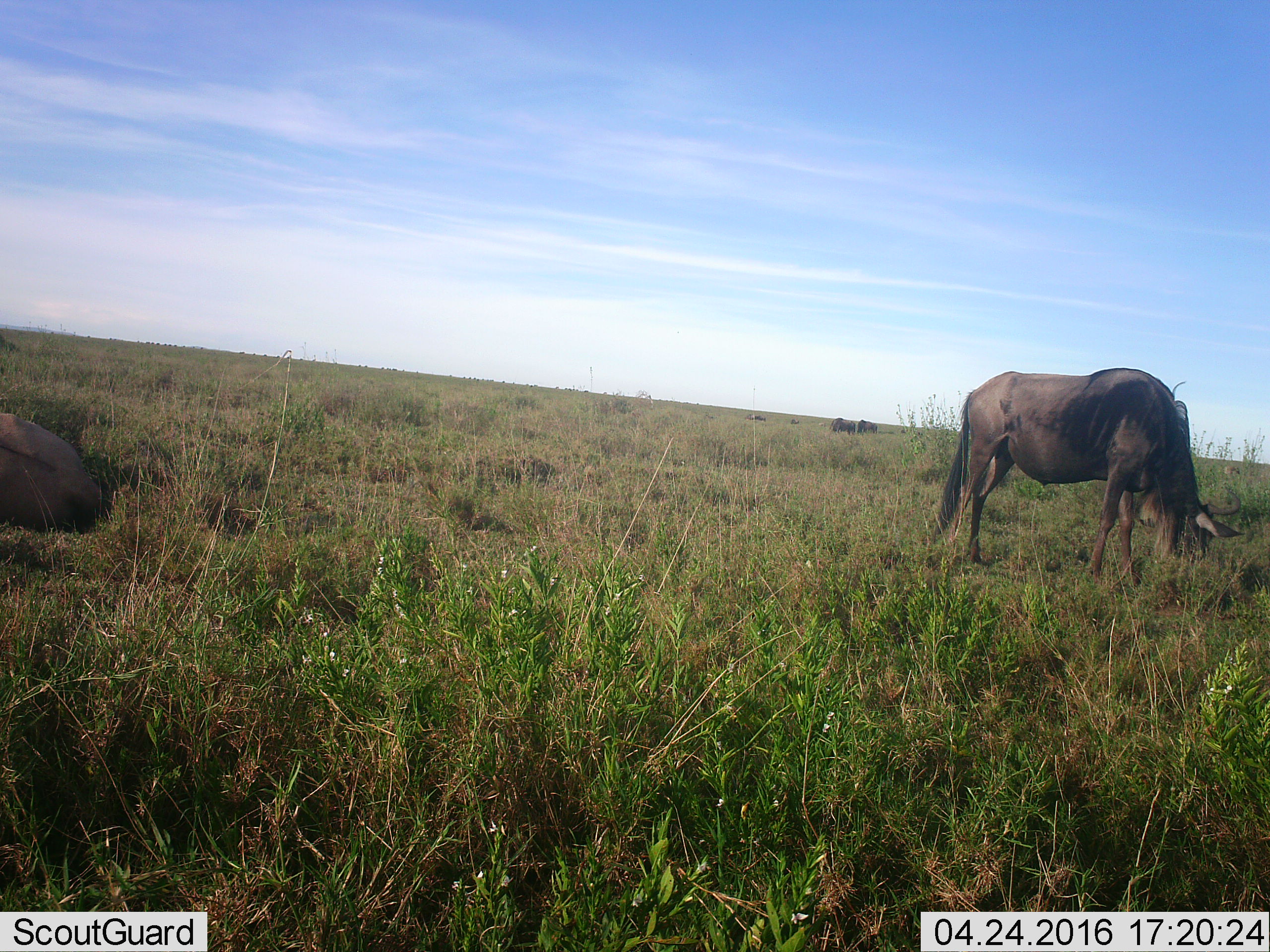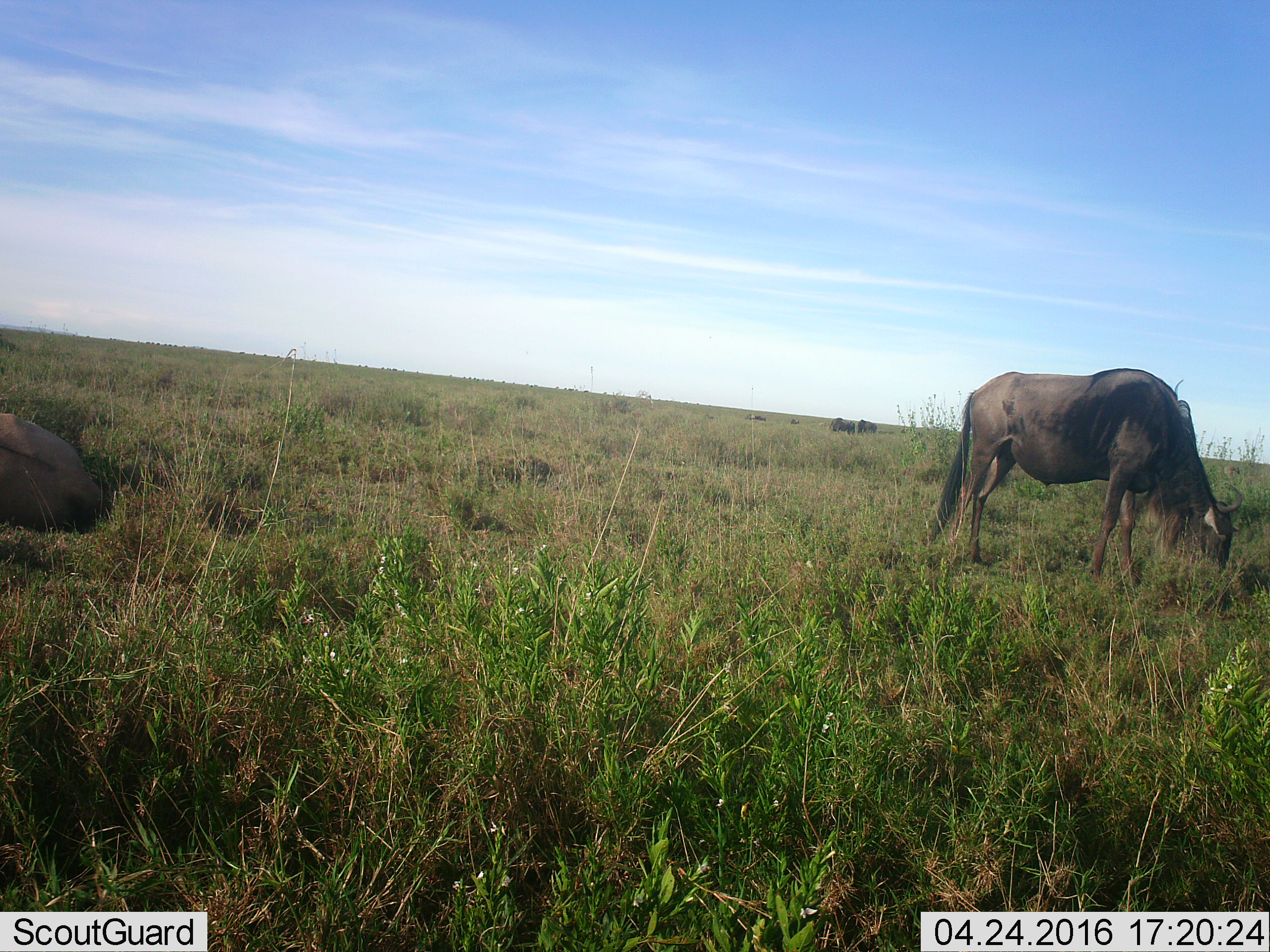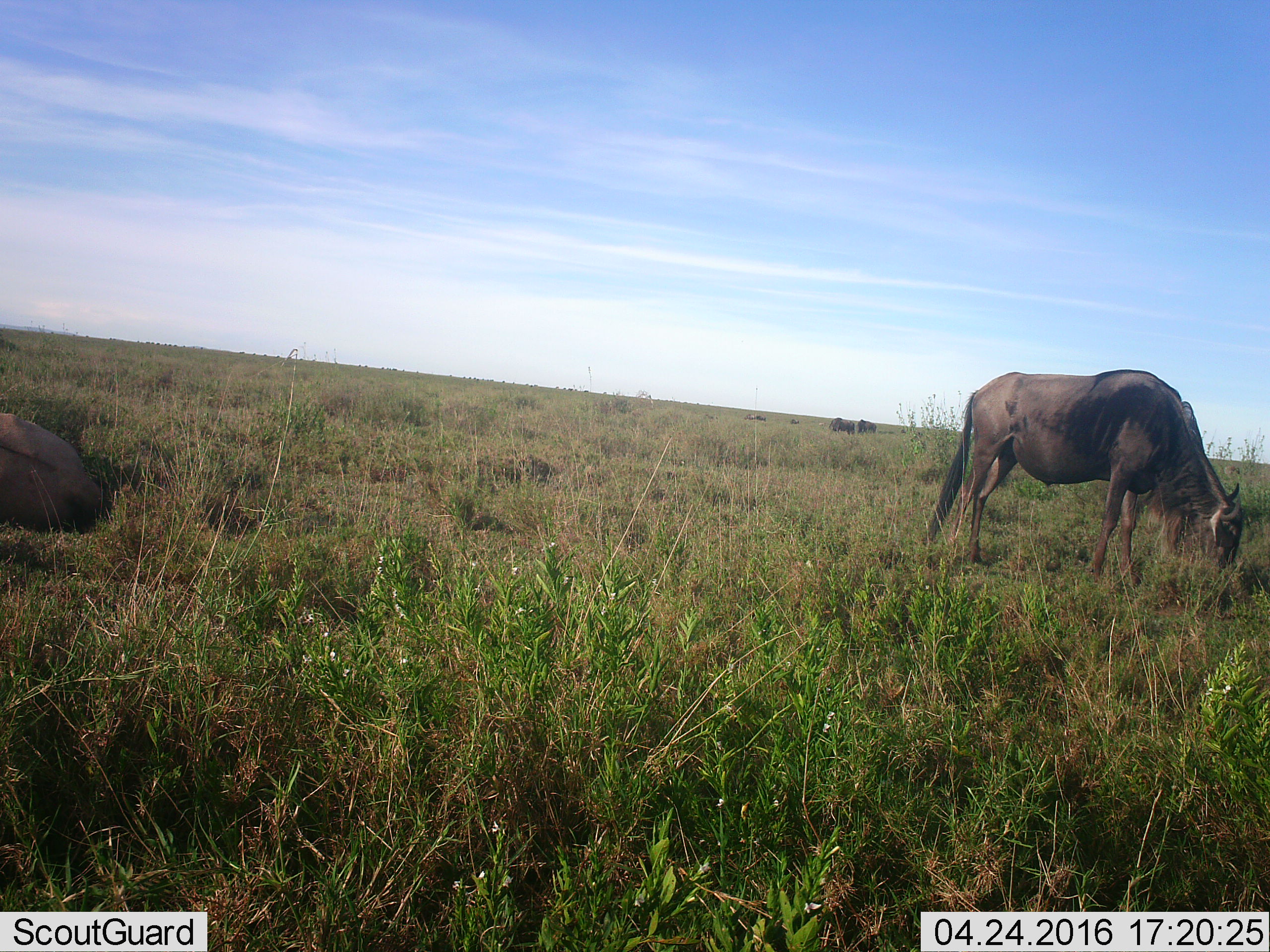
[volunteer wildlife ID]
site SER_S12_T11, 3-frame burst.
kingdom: Animalia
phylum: Chordata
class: Mammalia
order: Artiodactyla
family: Bovidae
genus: Connochaetes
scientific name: Connochaetes taurinus taurinus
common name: blue wildebeest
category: wildebeestblue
Wildebeestblue (blue wildebeest) (Connochaetes taurinus taurinus), count 6. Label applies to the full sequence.